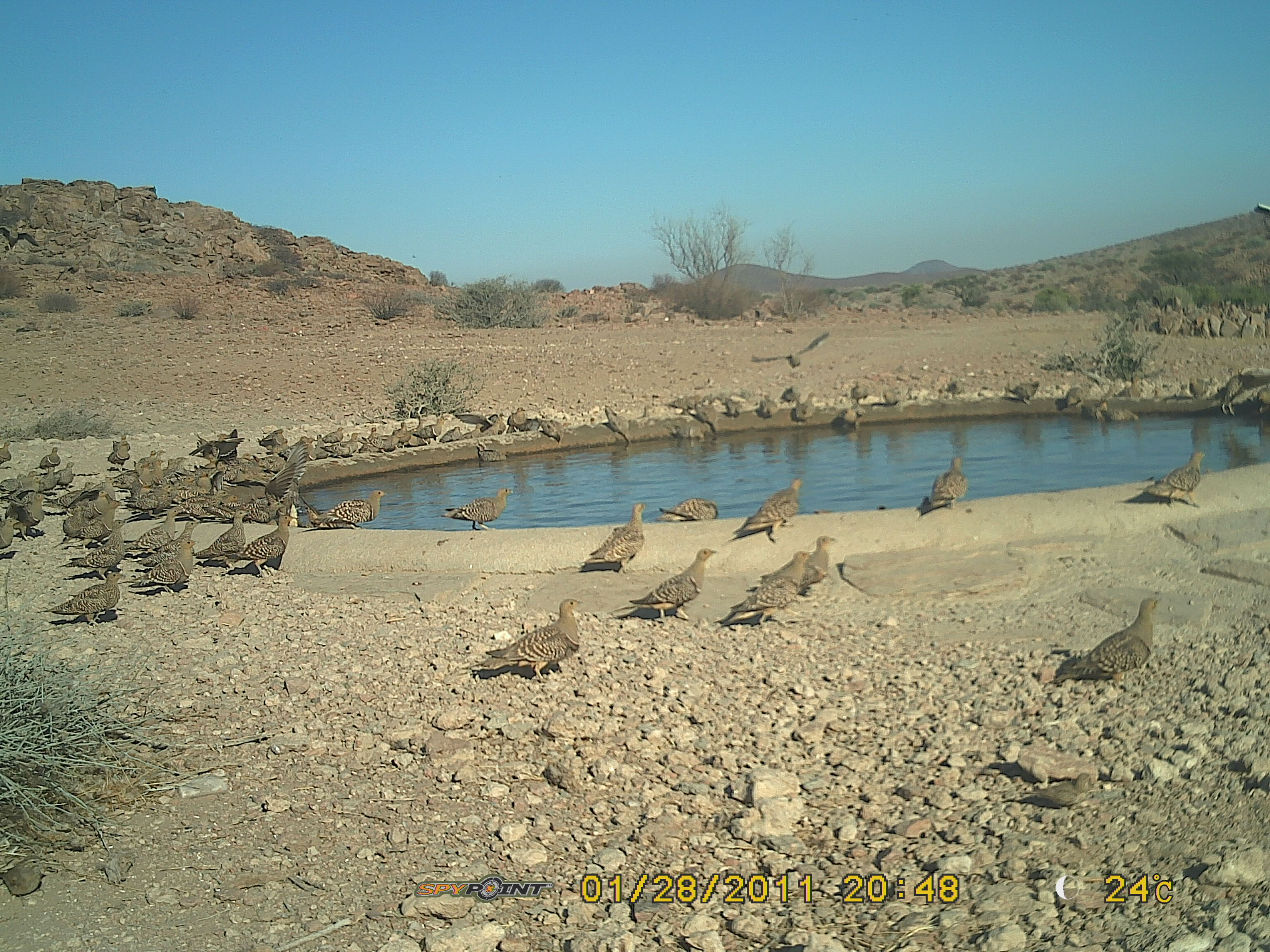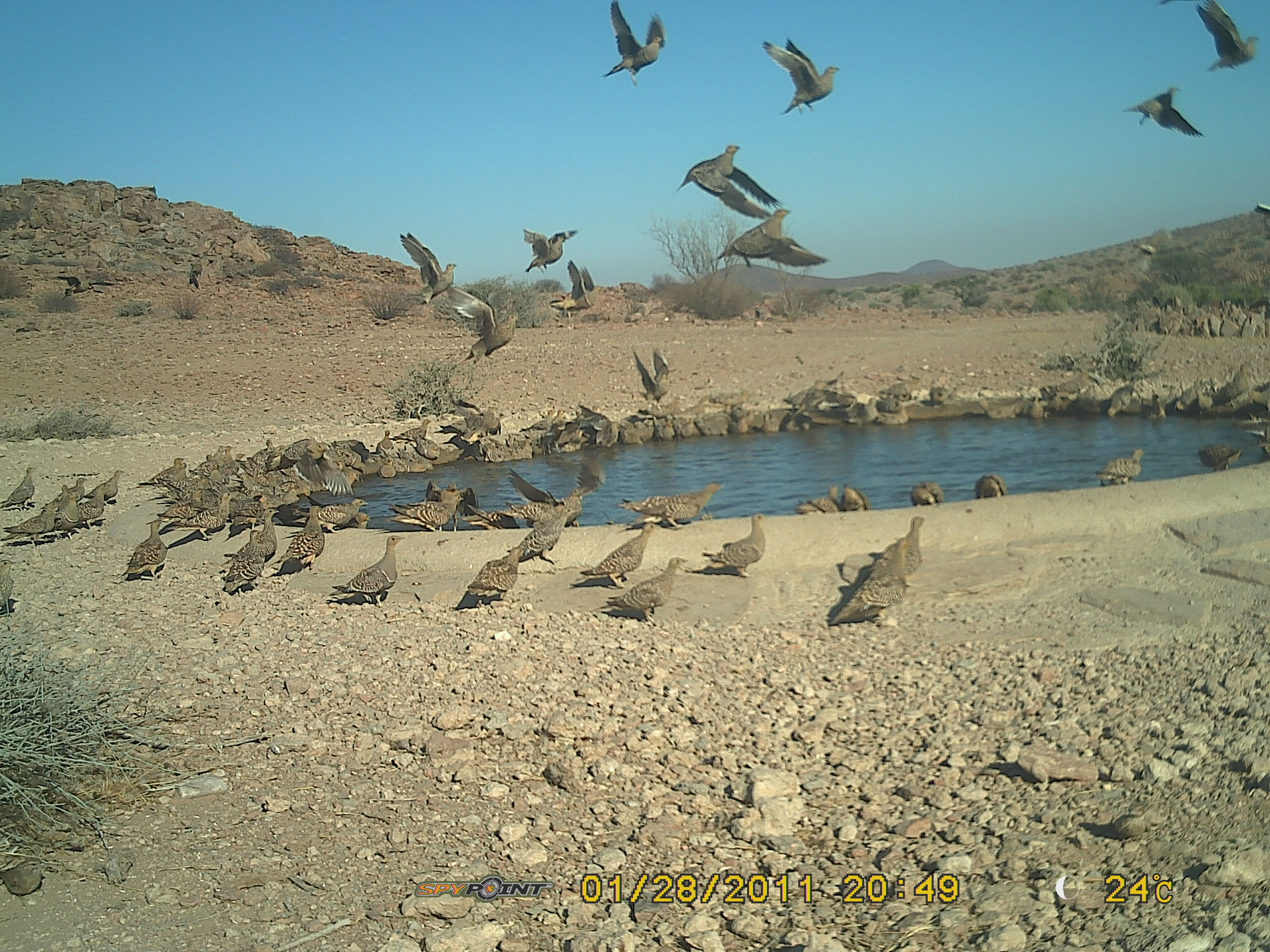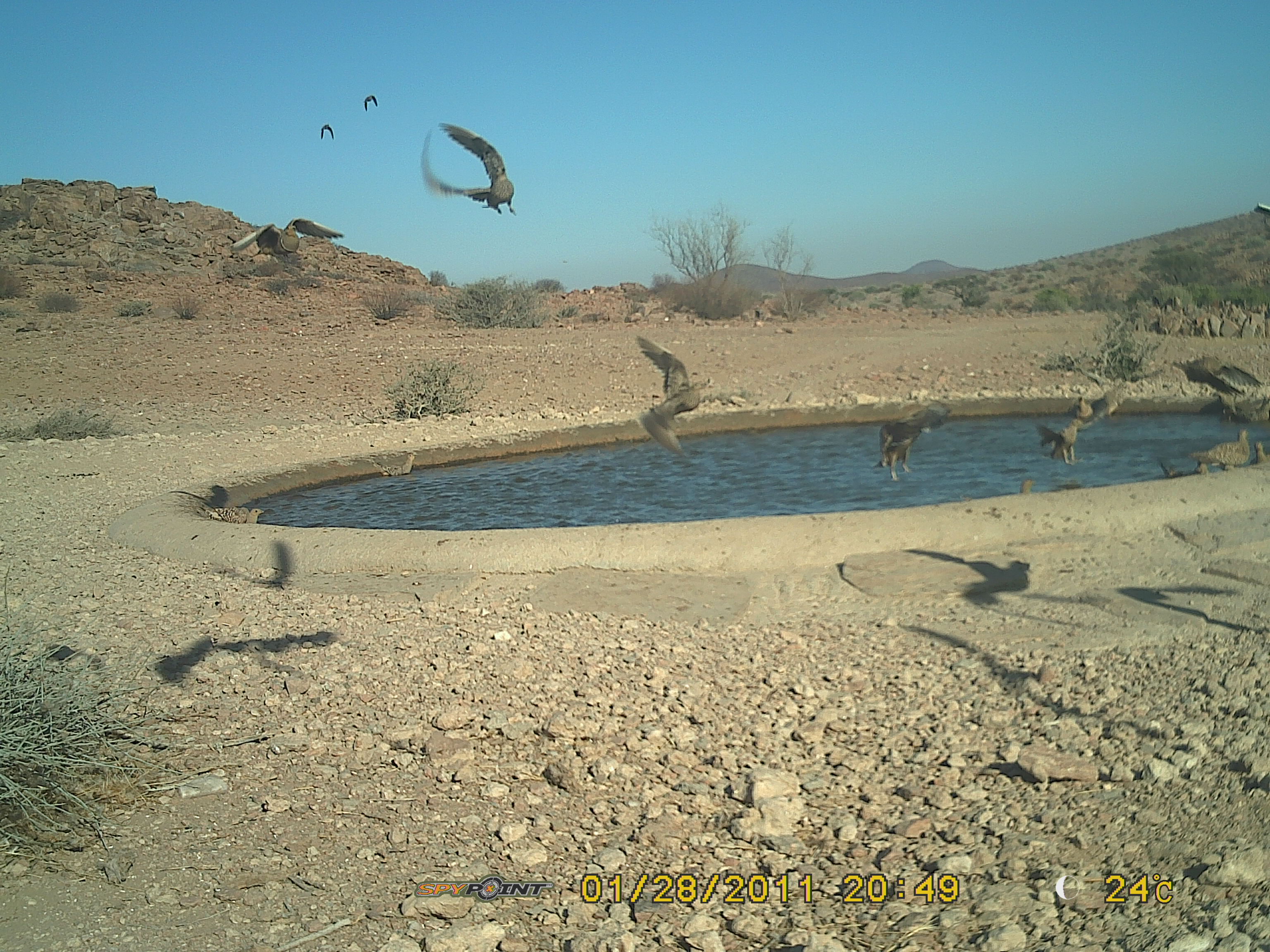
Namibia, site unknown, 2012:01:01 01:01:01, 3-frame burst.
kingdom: Animalia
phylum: Chordata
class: Aves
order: Pterocliformes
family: Pteroclidae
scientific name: Pteroclidae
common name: sandgrouse